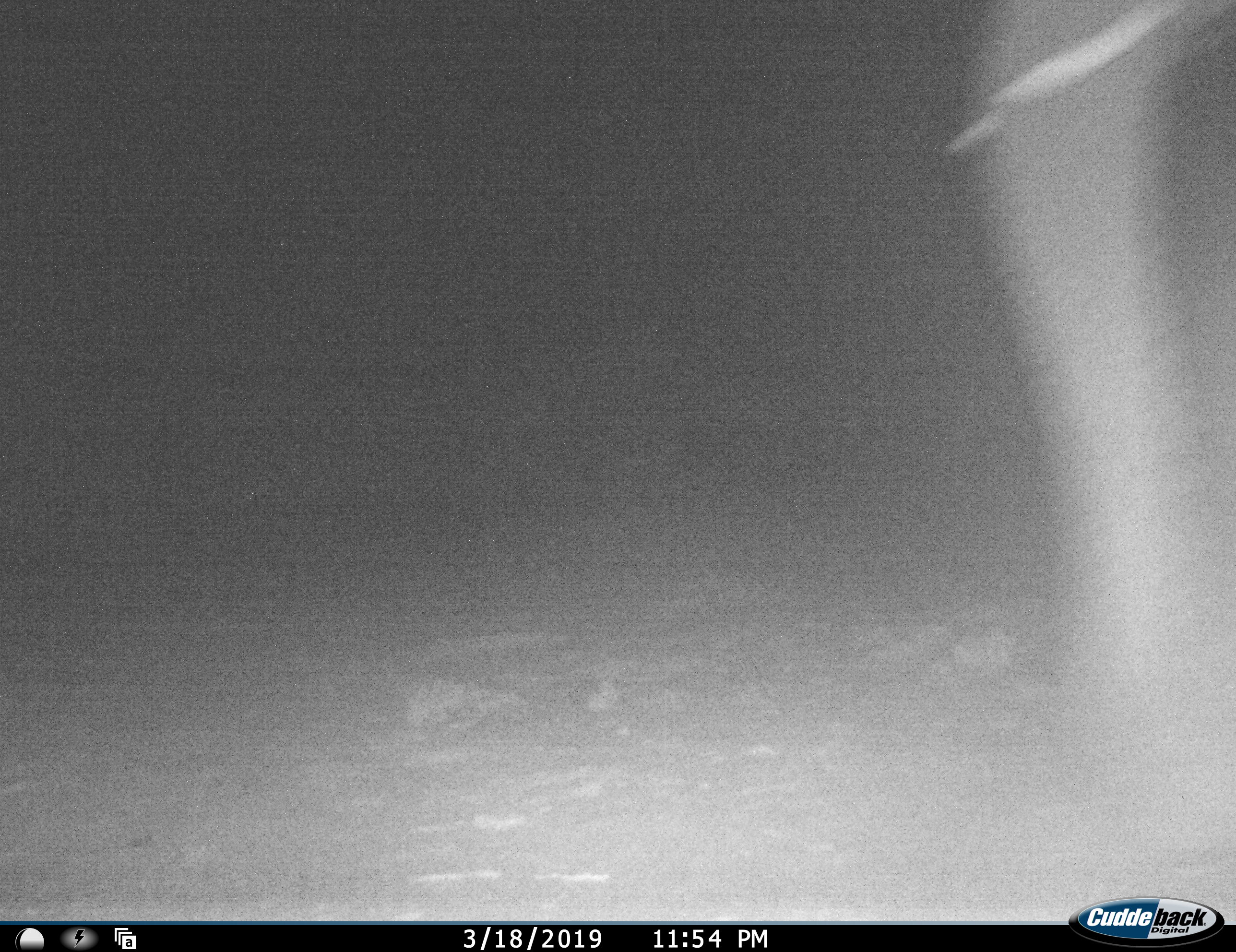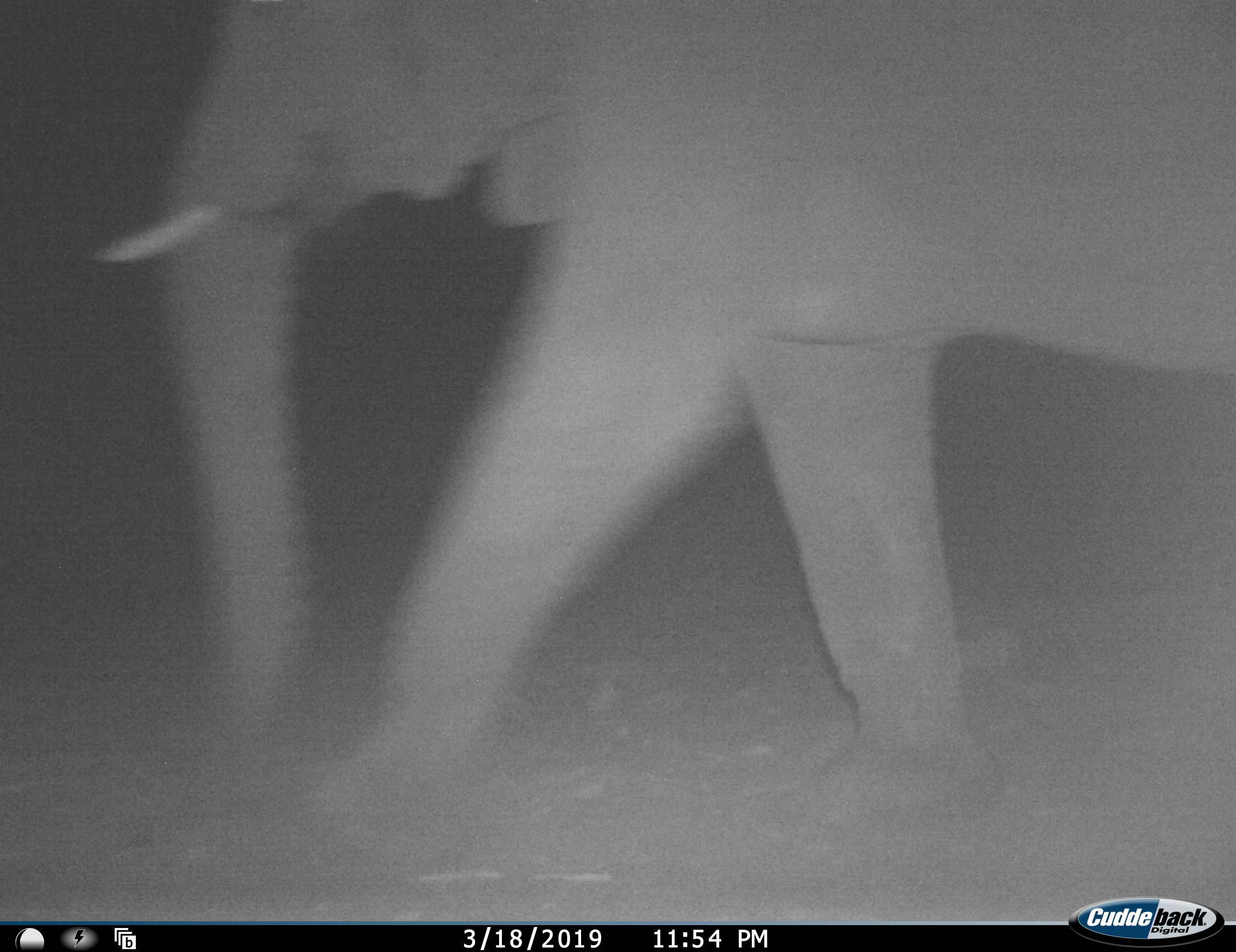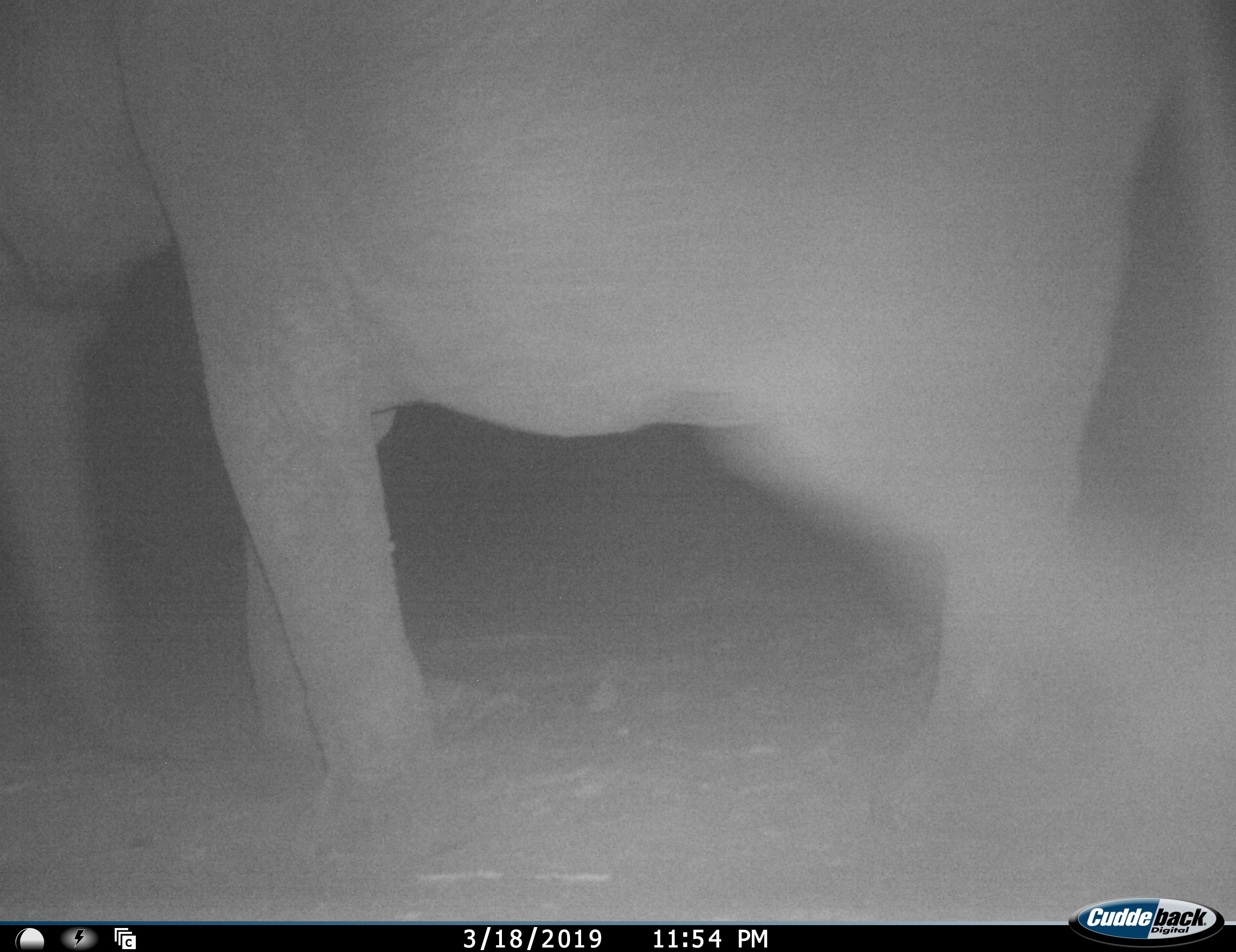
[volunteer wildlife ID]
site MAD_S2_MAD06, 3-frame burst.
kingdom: Animalia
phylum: Chordata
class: Mammalia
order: Proboscidea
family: Elephantidae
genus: Loxodonta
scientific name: Loxodonta africana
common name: african bush elephant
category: elephant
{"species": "elephant (african bush elephant) (Loxodonta africana)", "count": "1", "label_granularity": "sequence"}